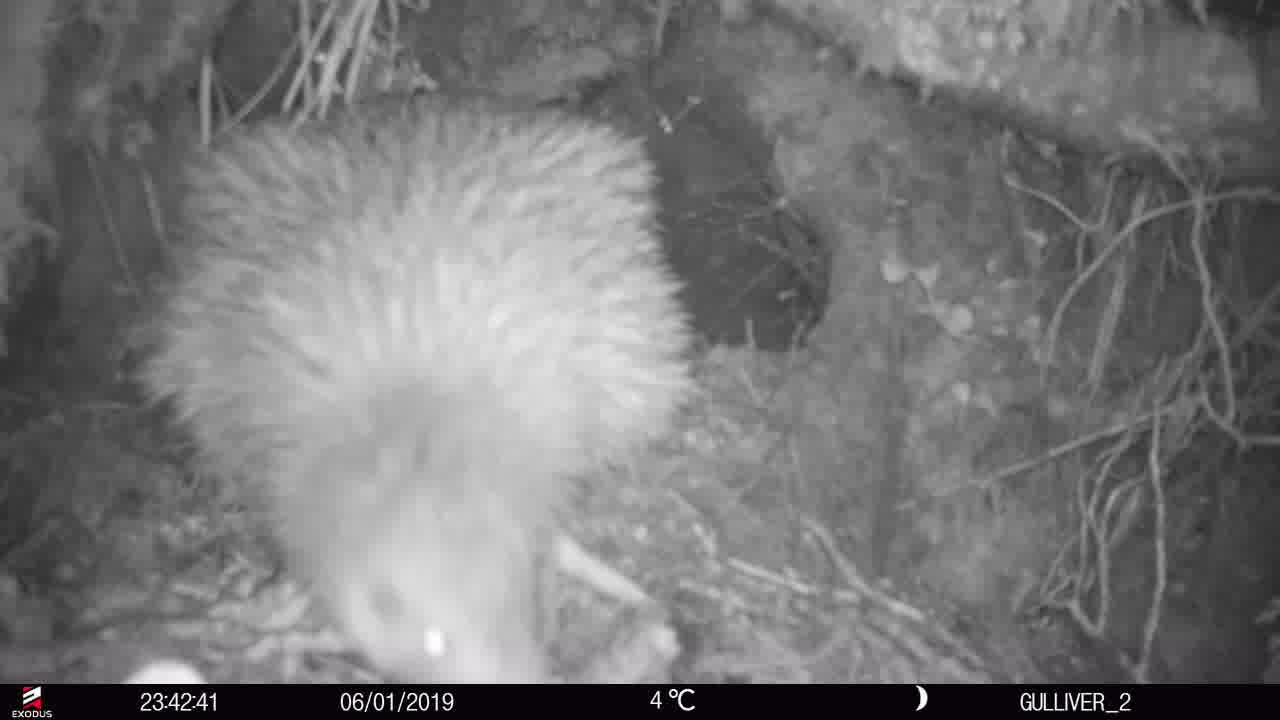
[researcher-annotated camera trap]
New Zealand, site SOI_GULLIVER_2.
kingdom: Animalia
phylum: Chordata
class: Aves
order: Apterygiformes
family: Apterygidae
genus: Apteryx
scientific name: Apteryx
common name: kiwi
Kiwi (Apteryx).